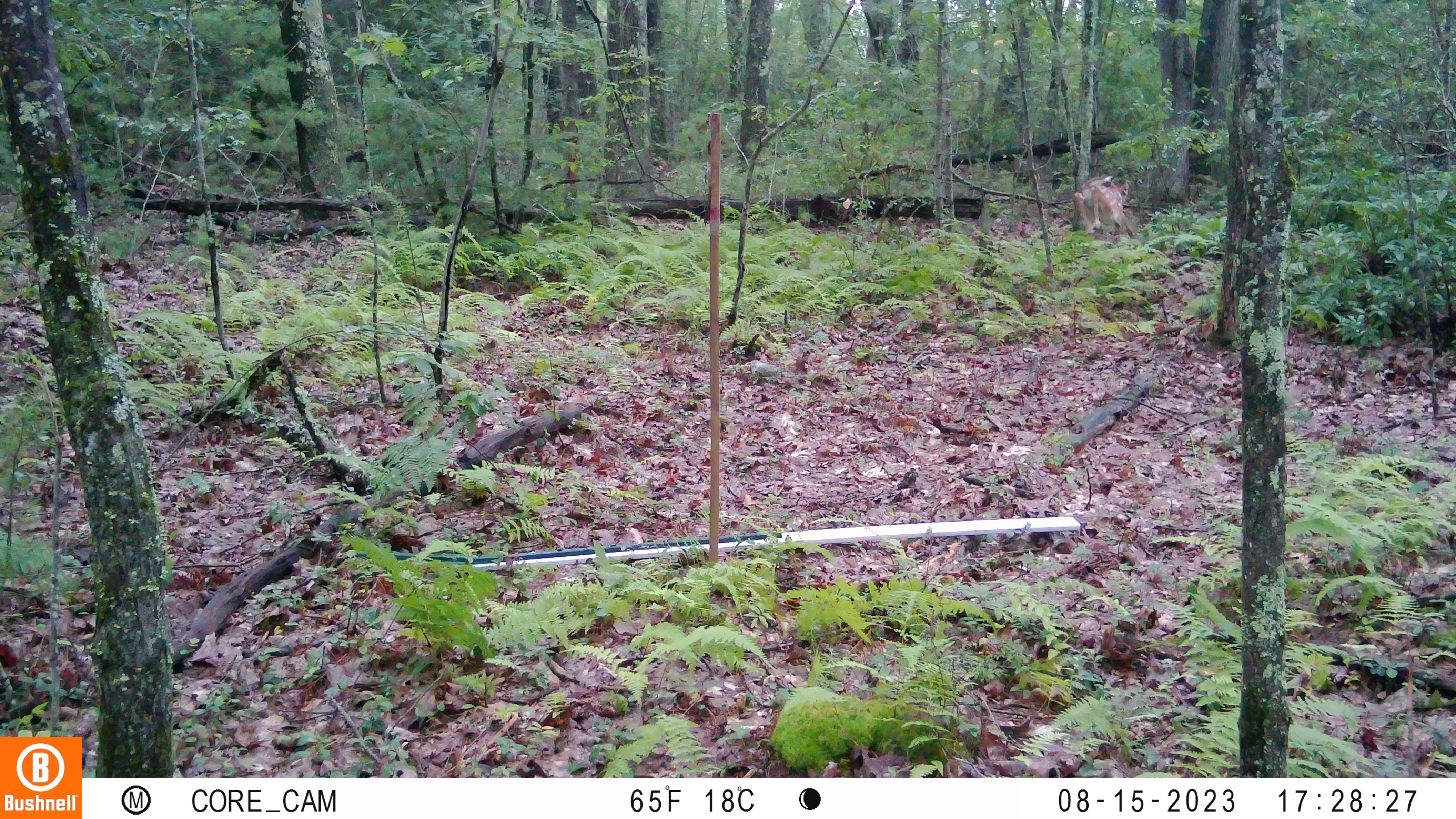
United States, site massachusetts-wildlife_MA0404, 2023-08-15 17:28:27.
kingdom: Animalia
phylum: Chordata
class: Aves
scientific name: Aves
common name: bird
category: bird sp.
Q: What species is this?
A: Bird sp. (bird) (Aves).